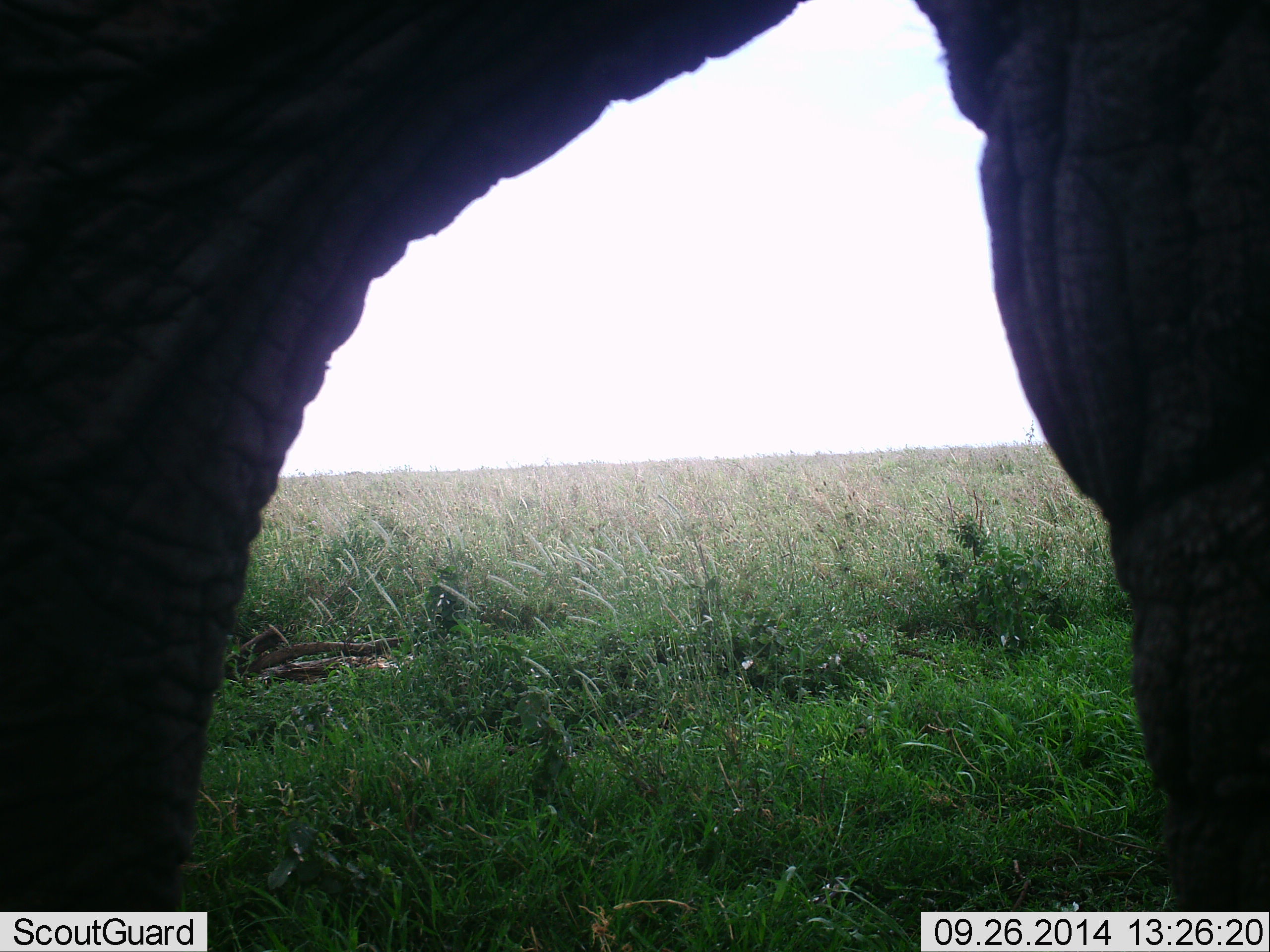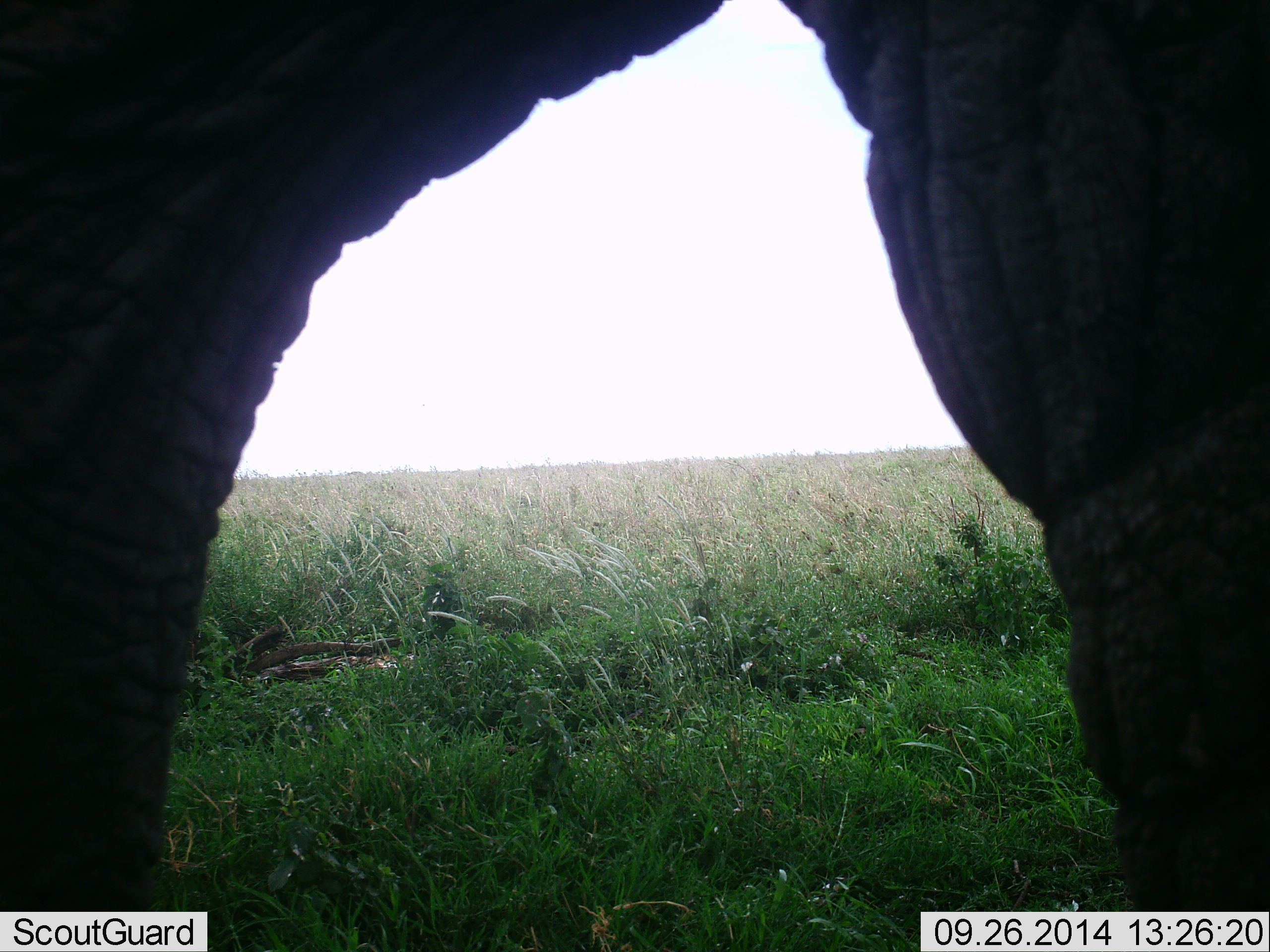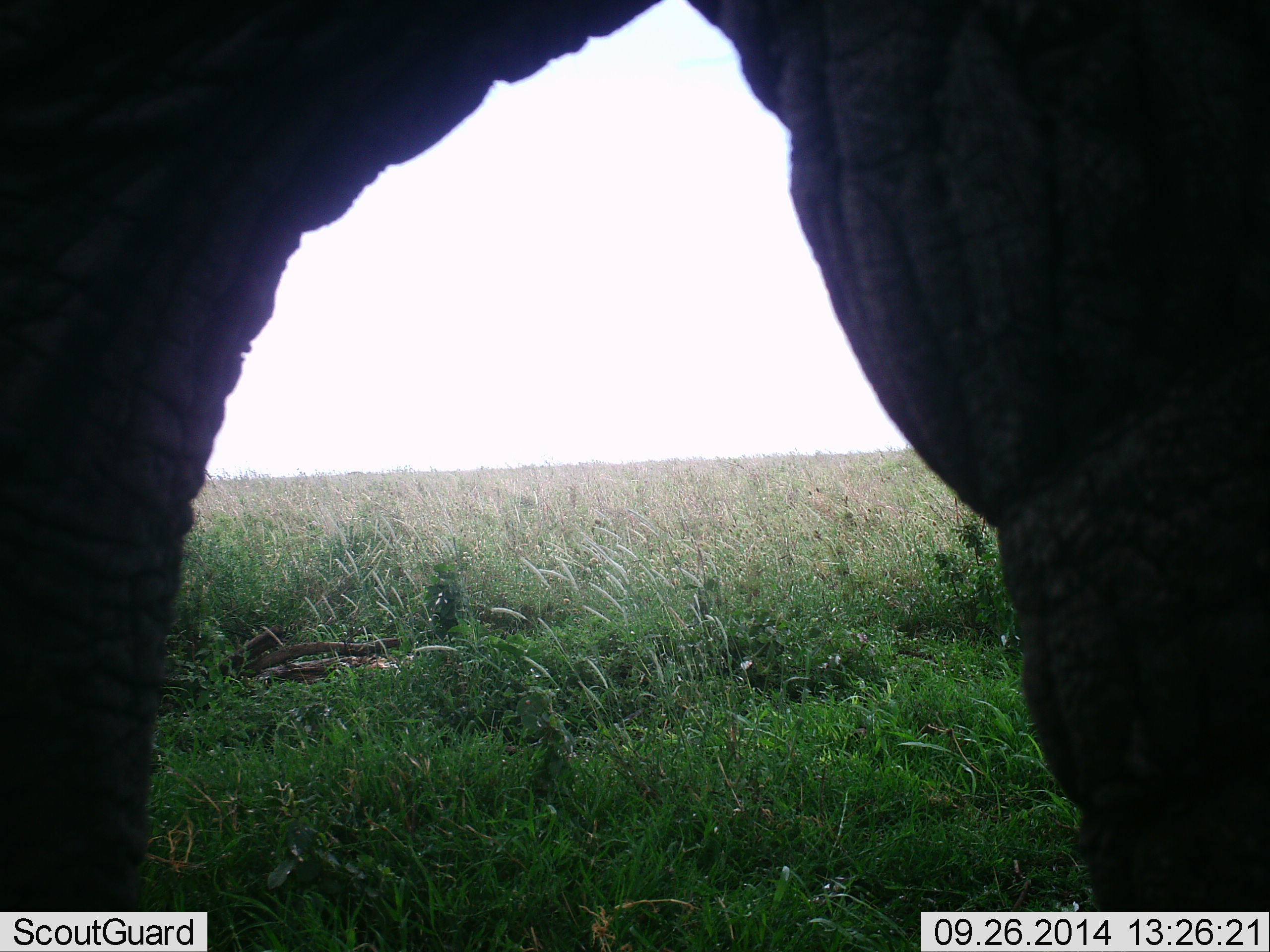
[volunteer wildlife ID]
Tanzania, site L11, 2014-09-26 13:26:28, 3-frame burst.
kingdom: Animalia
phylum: Chordata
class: Mammalia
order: Proboscidea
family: Elephantidae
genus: Loxodonta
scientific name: Loxodonta africana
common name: african bush elephant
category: elephant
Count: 1.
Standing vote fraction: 80%.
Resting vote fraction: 0%.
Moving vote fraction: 20%.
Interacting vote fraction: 0%.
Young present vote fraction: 0%.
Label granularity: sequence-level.